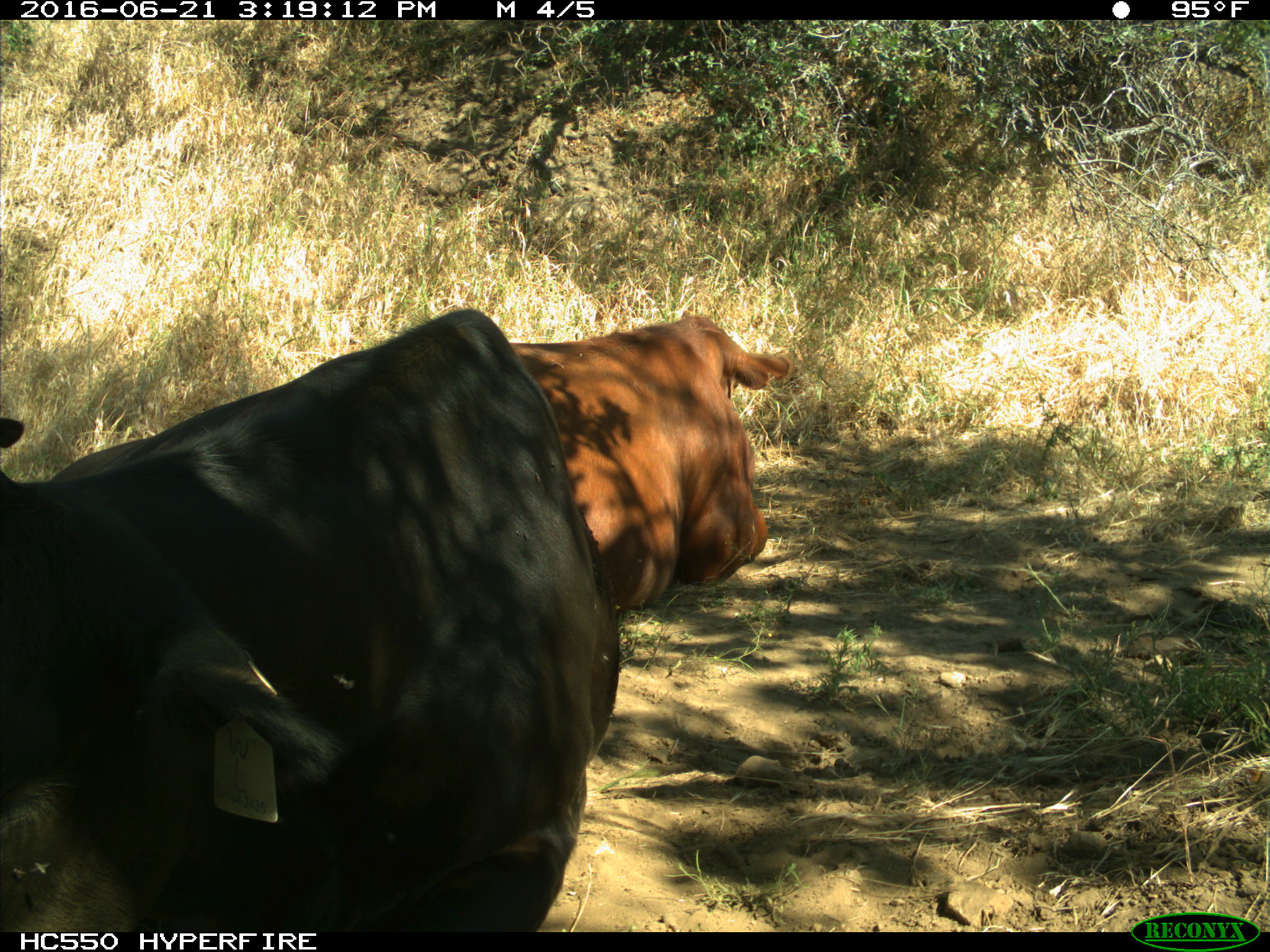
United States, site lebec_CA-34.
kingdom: Animalia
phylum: Chordata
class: Mammalia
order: Artiodactyla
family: Bovidae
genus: Bos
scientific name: Bos taurus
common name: domestic cow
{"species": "Bos taurus (domestic cow)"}